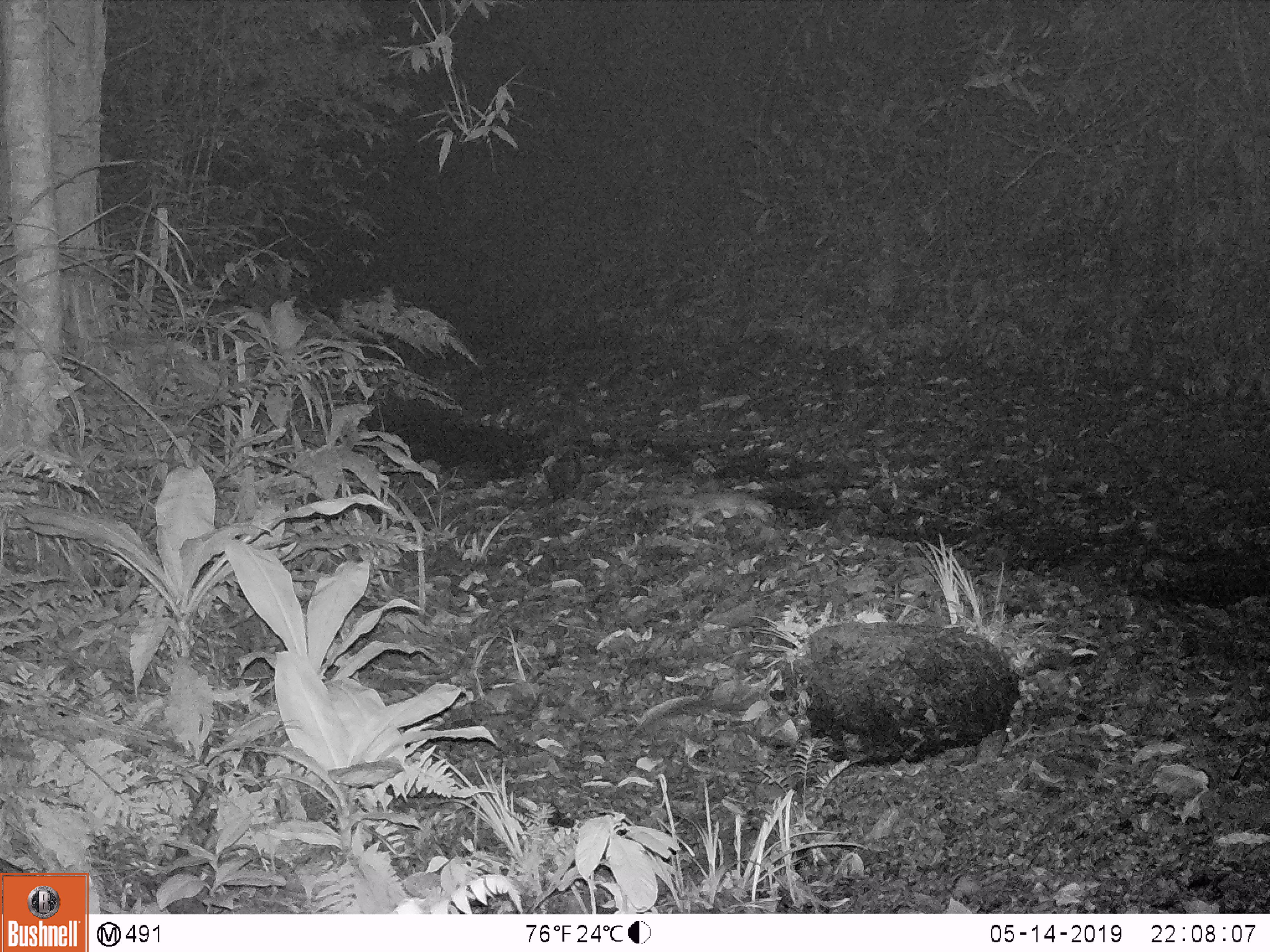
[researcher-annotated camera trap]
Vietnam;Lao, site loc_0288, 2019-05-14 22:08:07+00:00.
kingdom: Animalia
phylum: Chordata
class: Mammalia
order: Carnivora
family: Mustelidae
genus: Melogale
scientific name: Melogale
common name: ferret badger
Ferret badger (Melogale). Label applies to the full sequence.